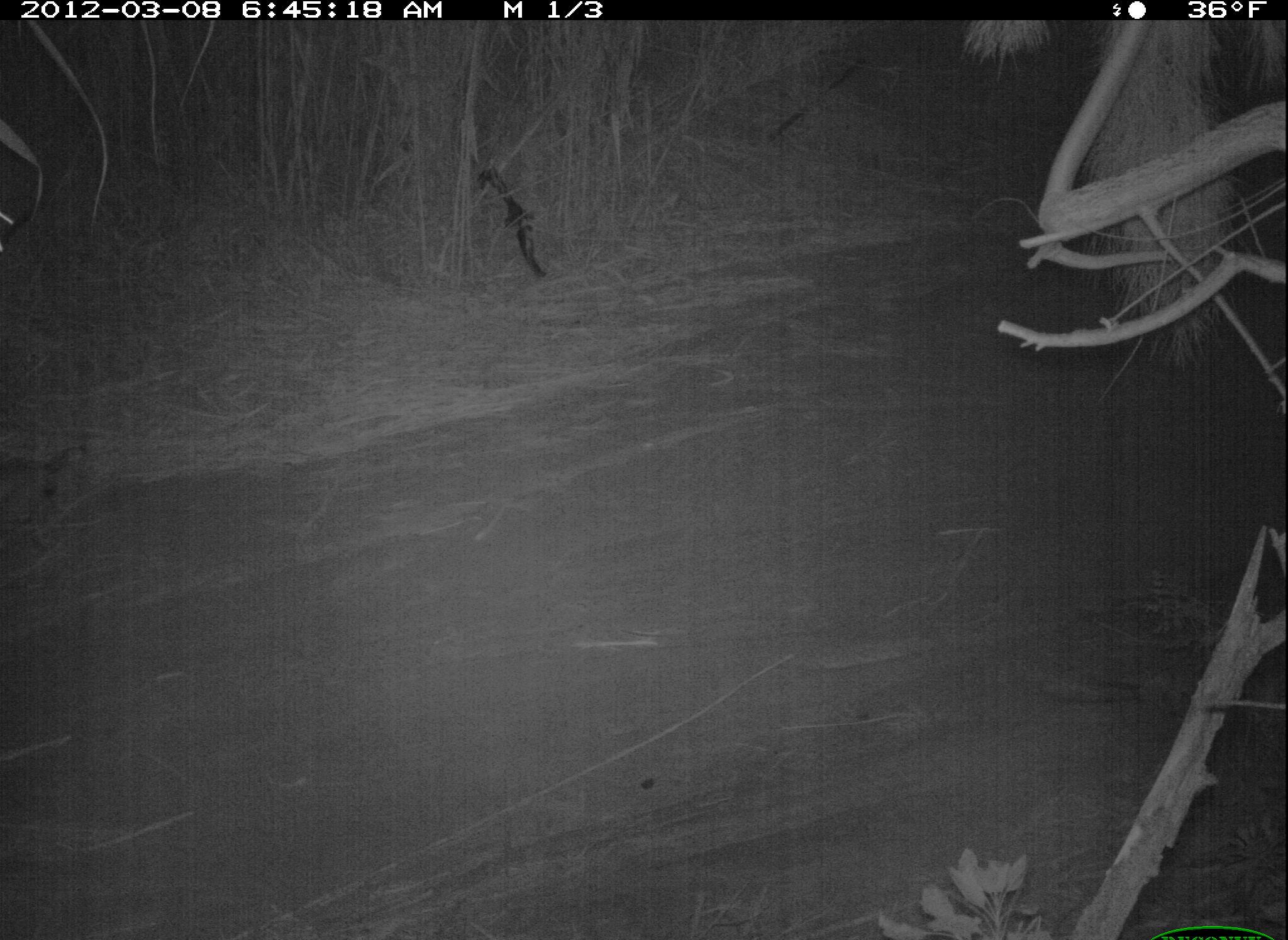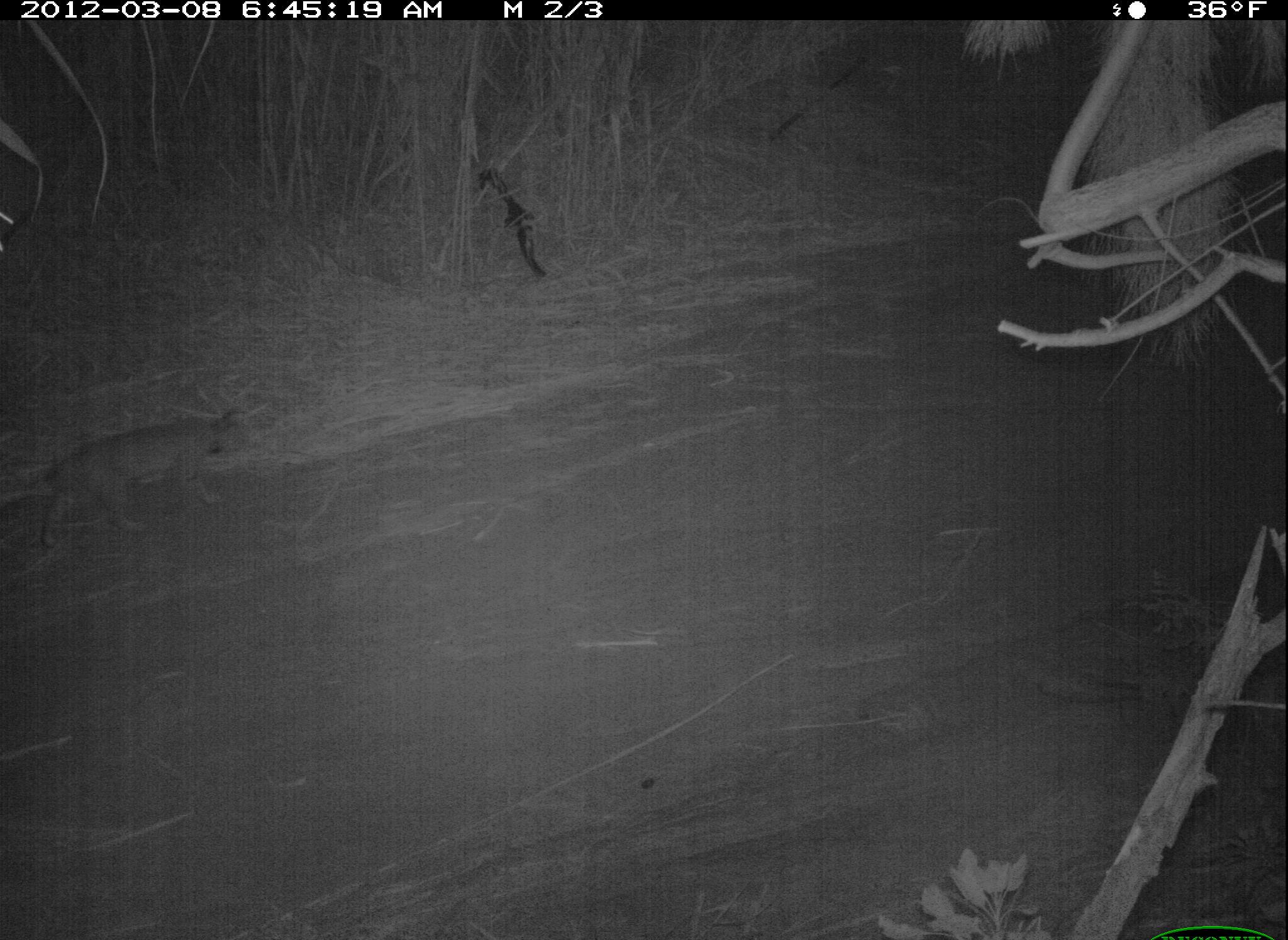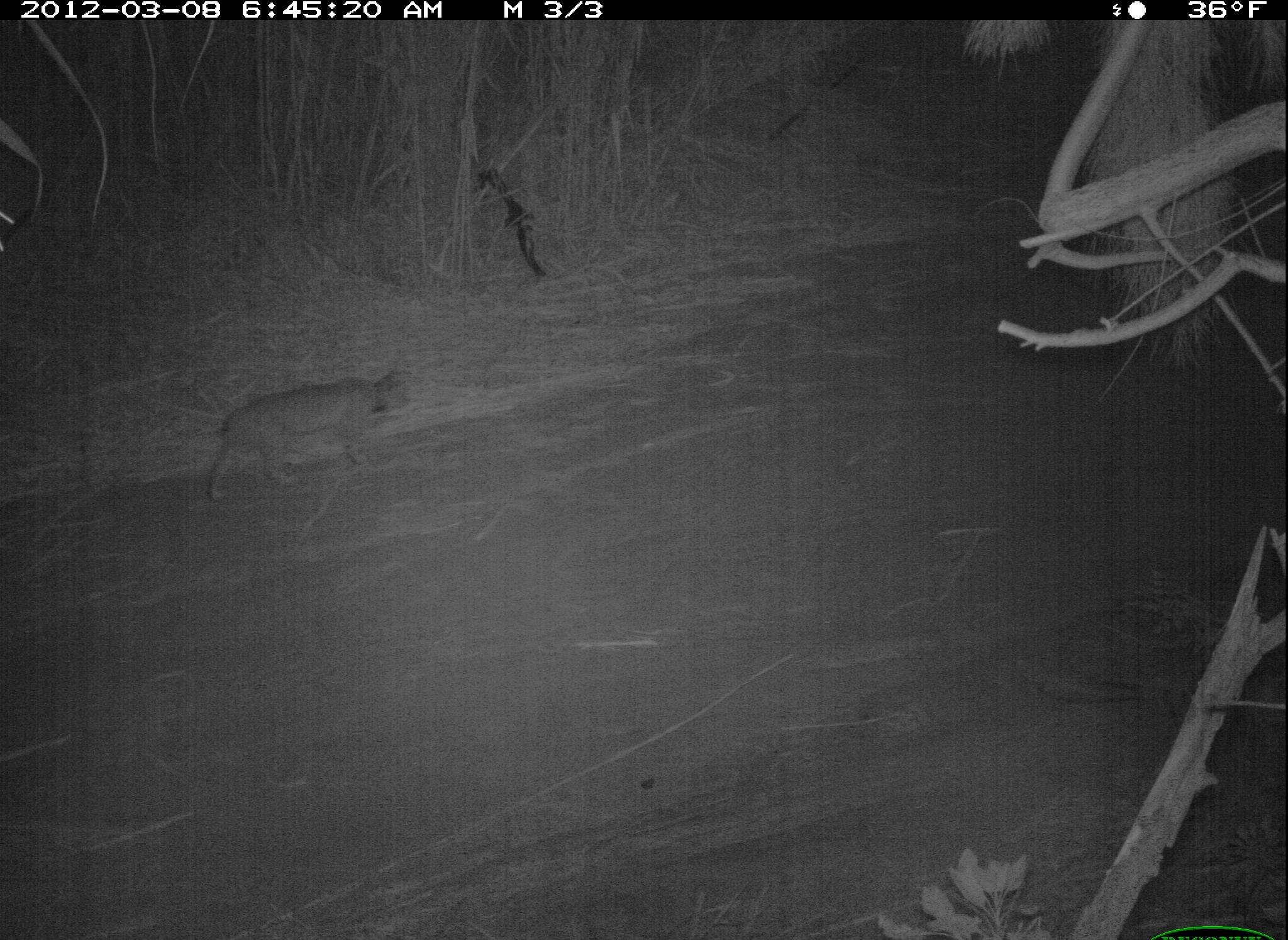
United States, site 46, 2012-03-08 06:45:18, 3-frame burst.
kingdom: Animalia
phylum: Chordata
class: Mammalia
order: Carnivora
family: Felidae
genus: Lynx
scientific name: Lynx rufus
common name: bobcat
Bobcat (Lynx rufus).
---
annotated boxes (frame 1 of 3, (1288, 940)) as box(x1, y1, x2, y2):
bobcat: box(3, 446, 84, 563)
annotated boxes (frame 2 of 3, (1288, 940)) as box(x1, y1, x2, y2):
bobcat: box(29, 399, 256, 548)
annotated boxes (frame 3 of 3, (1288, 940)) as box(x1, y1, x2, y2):
bobcat: box(198, 361, 423, 512)